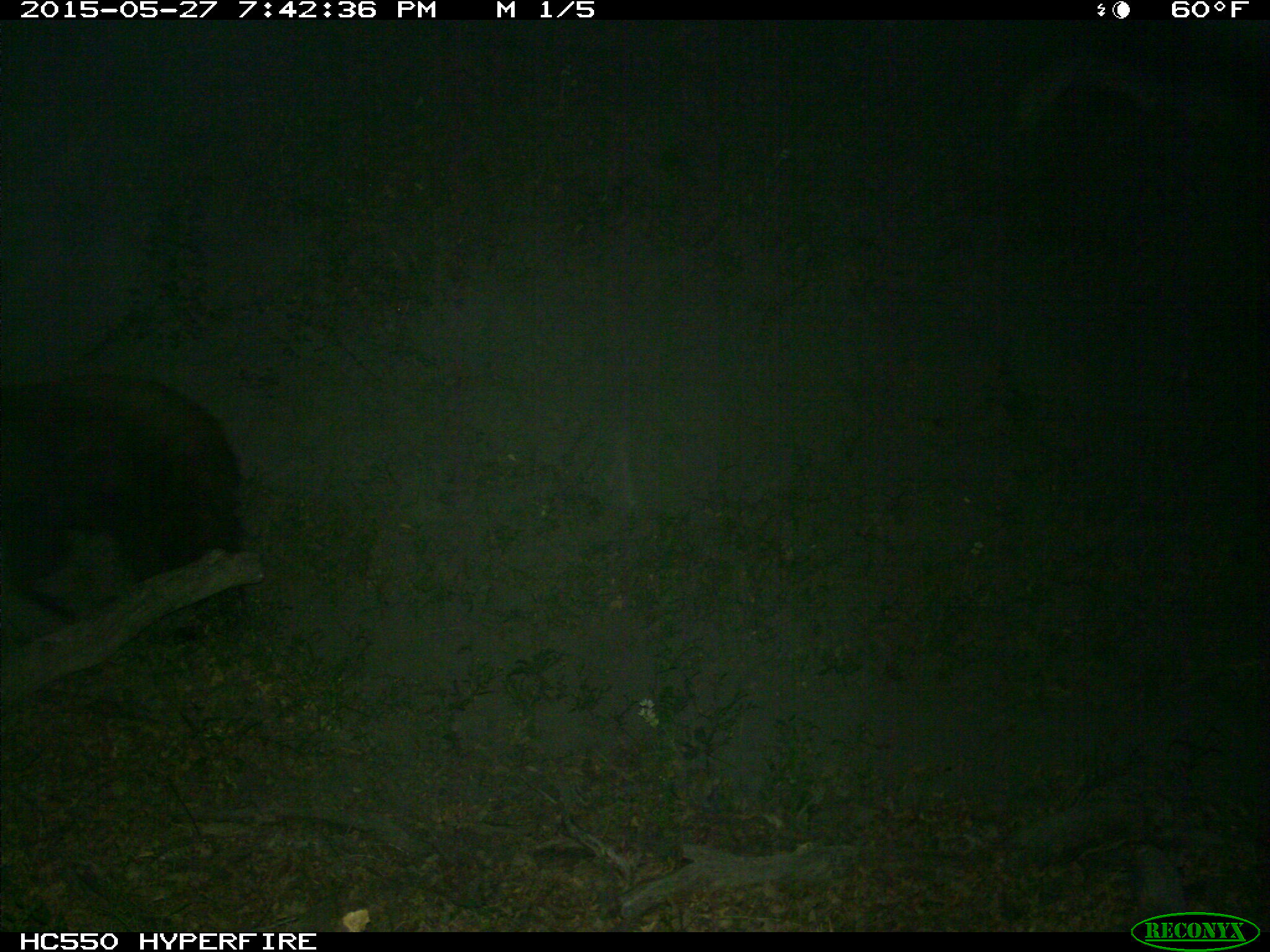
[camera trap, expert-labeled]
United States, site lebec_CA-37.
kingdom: Animalia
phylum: Chordata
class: Mammalia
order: Carnivora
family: Ursidae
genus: Ursus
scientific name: Ursus americanus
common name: american black bear